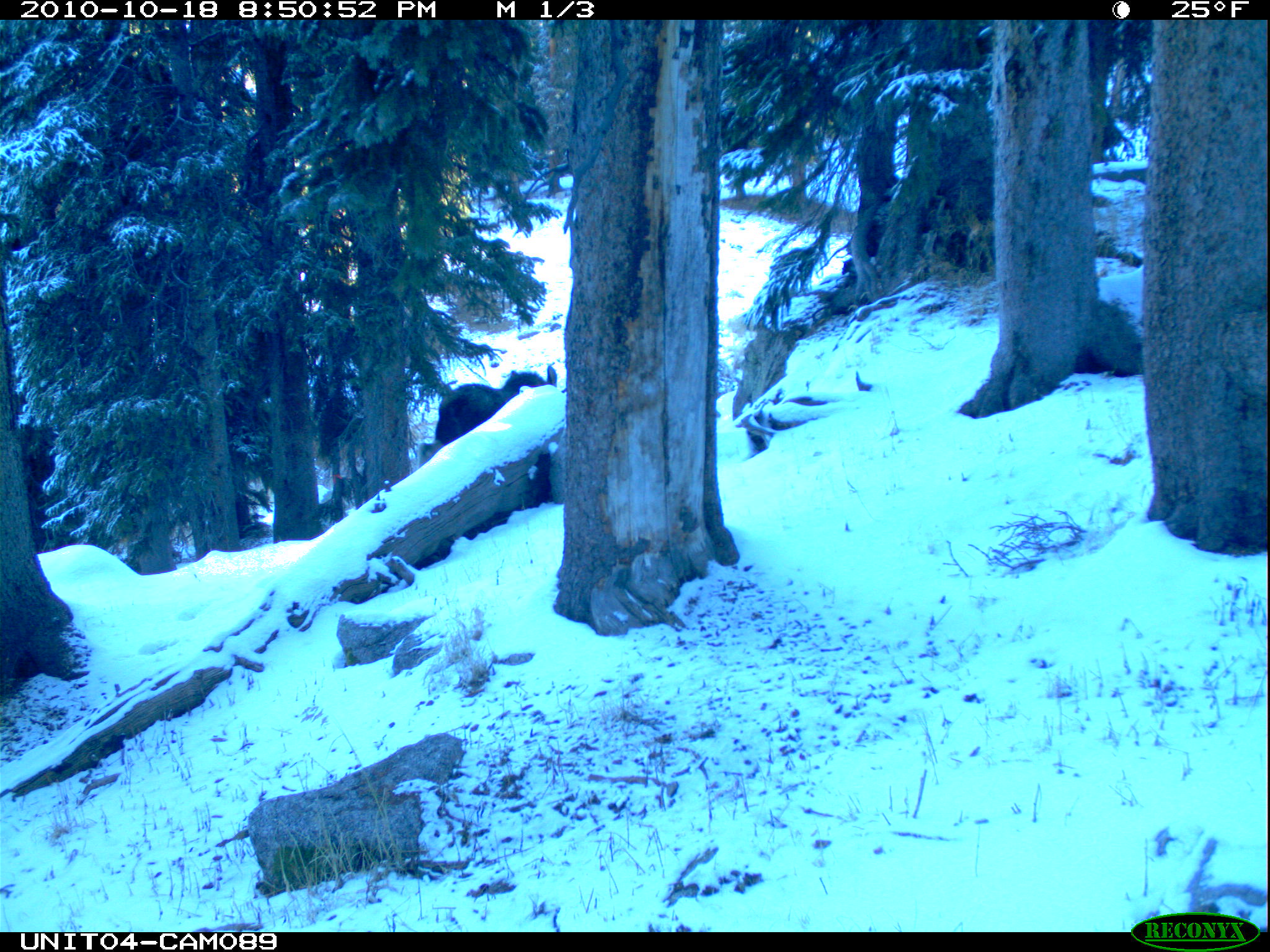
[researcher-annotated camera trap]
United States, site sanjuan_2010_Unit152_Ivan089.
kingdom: Animalia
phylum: Chordata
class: Mammalia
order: Artiodactyla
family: Cervidae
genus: Alces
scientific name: Alces alces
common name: moose